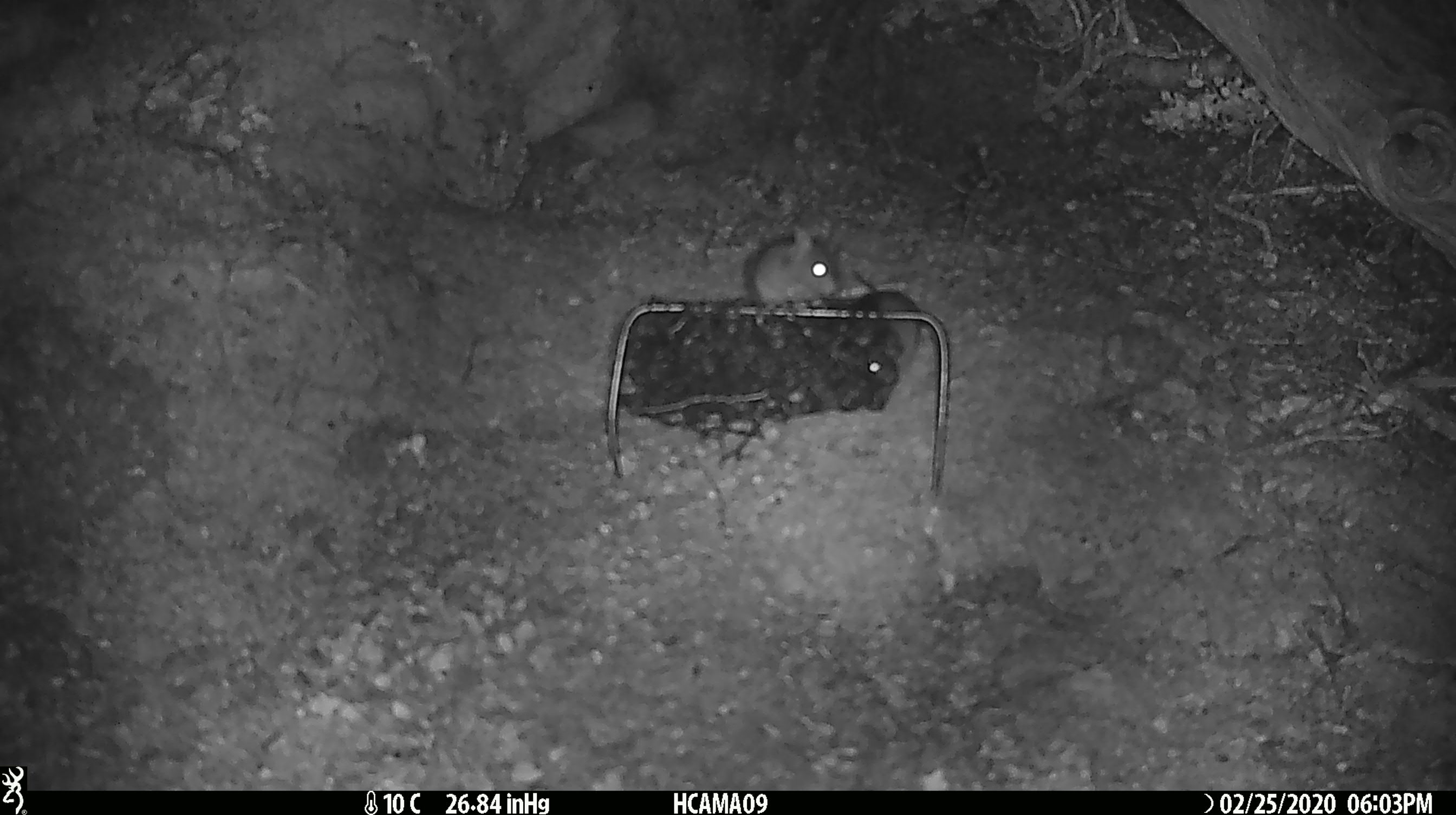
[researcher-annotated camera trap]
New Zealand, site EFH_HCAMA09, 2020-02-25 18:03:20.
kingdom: Animalia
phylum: Chordata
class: Mammalia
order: Rodentia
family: Muridae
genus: Mus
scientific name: Mus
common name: mouse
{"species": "mouse (Mus)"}